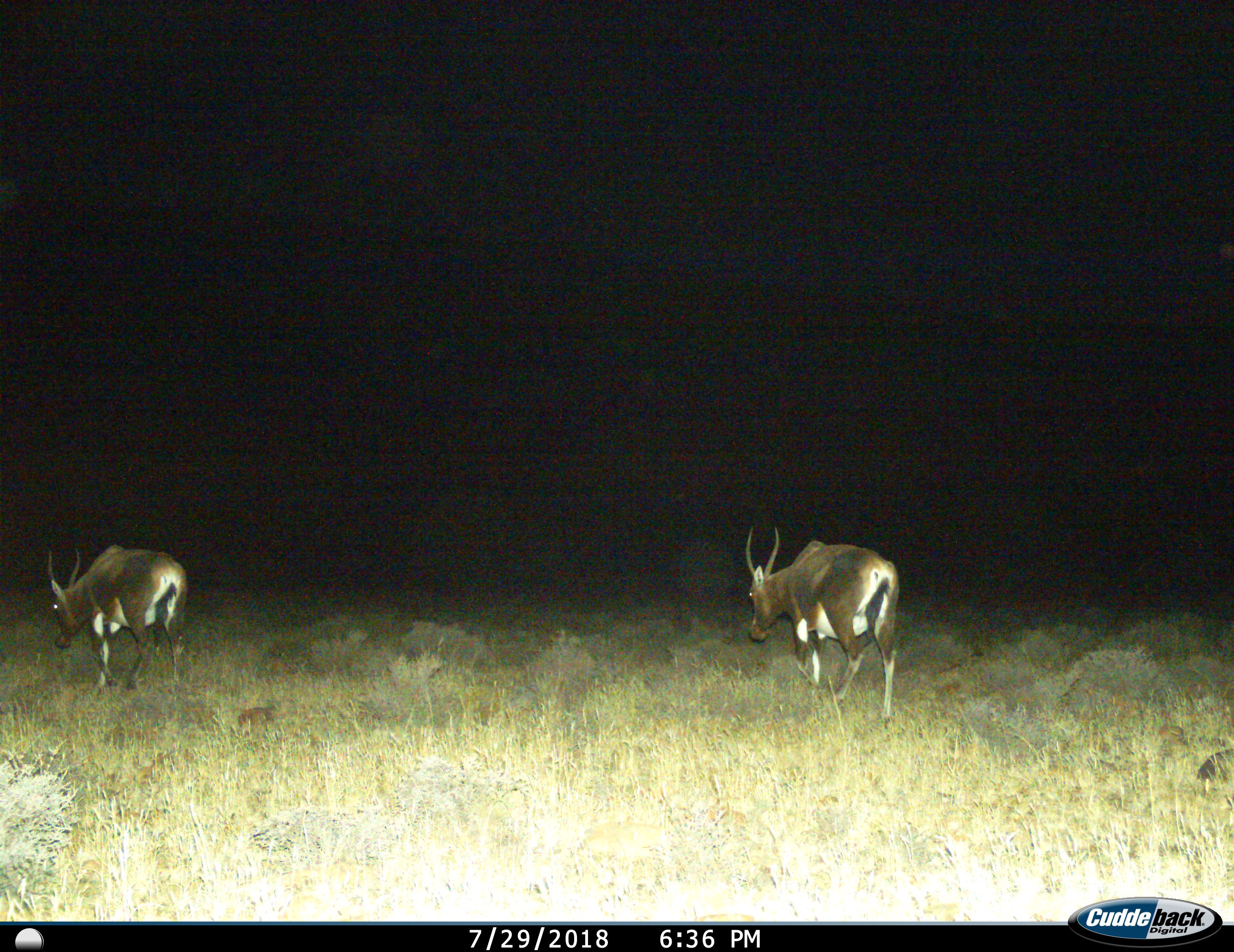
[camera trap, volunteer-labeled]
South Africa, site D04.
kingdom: Animalia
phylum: Chordata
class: Mammalia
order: Artiodactyla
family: Bovidae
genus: Damaliscus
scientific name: Damaliscus pygargus phillipsi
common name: blesbok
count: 2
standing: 11%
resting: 0%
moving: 89%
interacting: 0%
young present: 0%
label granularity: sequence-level